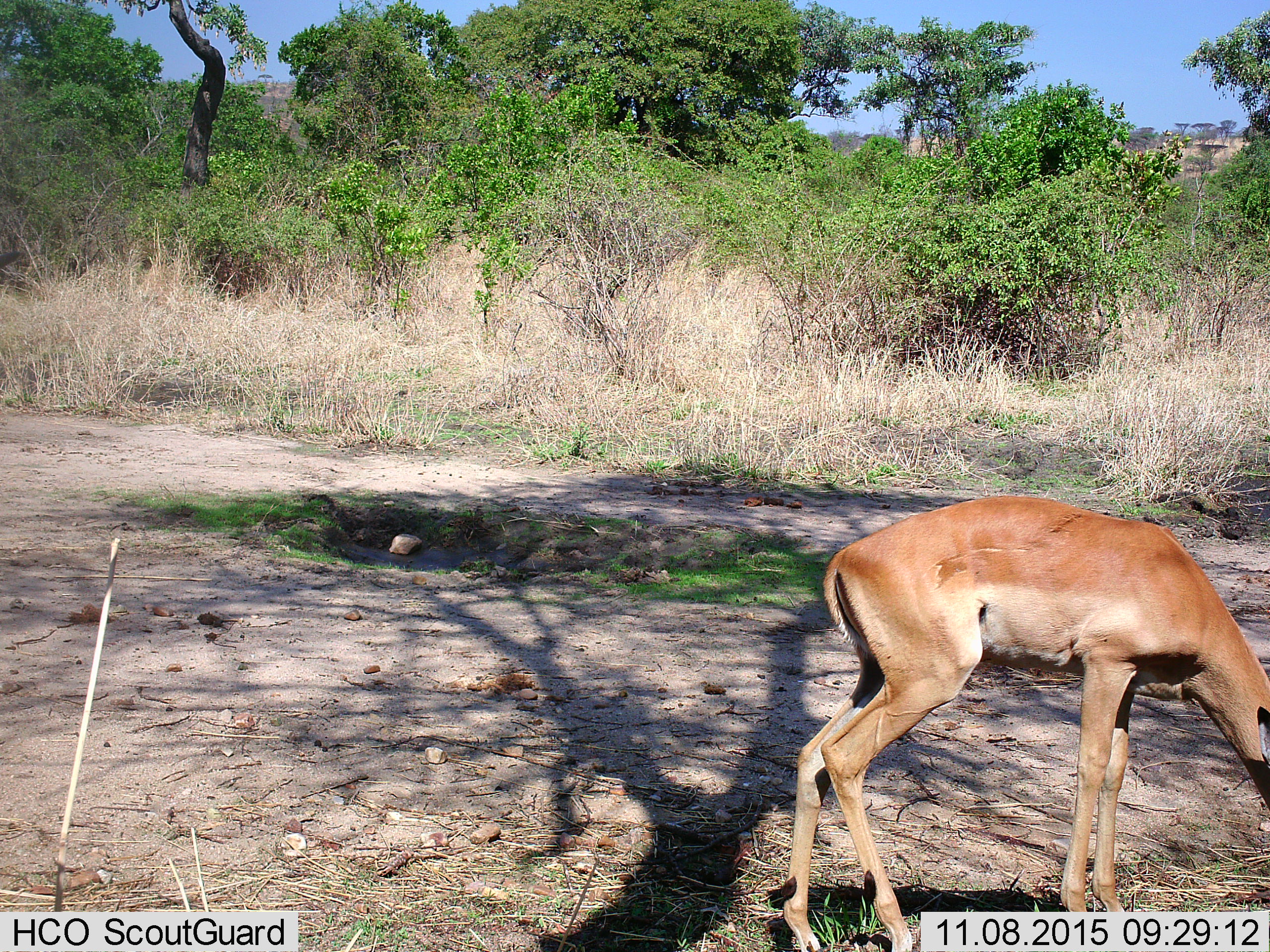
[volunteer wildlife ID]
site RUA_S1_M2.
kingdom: Animalia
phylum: Chordata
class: Mammalia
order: Artiodactyla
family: Bovidae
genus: Aepyceros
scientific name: Aepyceros melampus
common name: impala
Impala (Aepyceros melampus), count 1. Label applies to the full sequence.